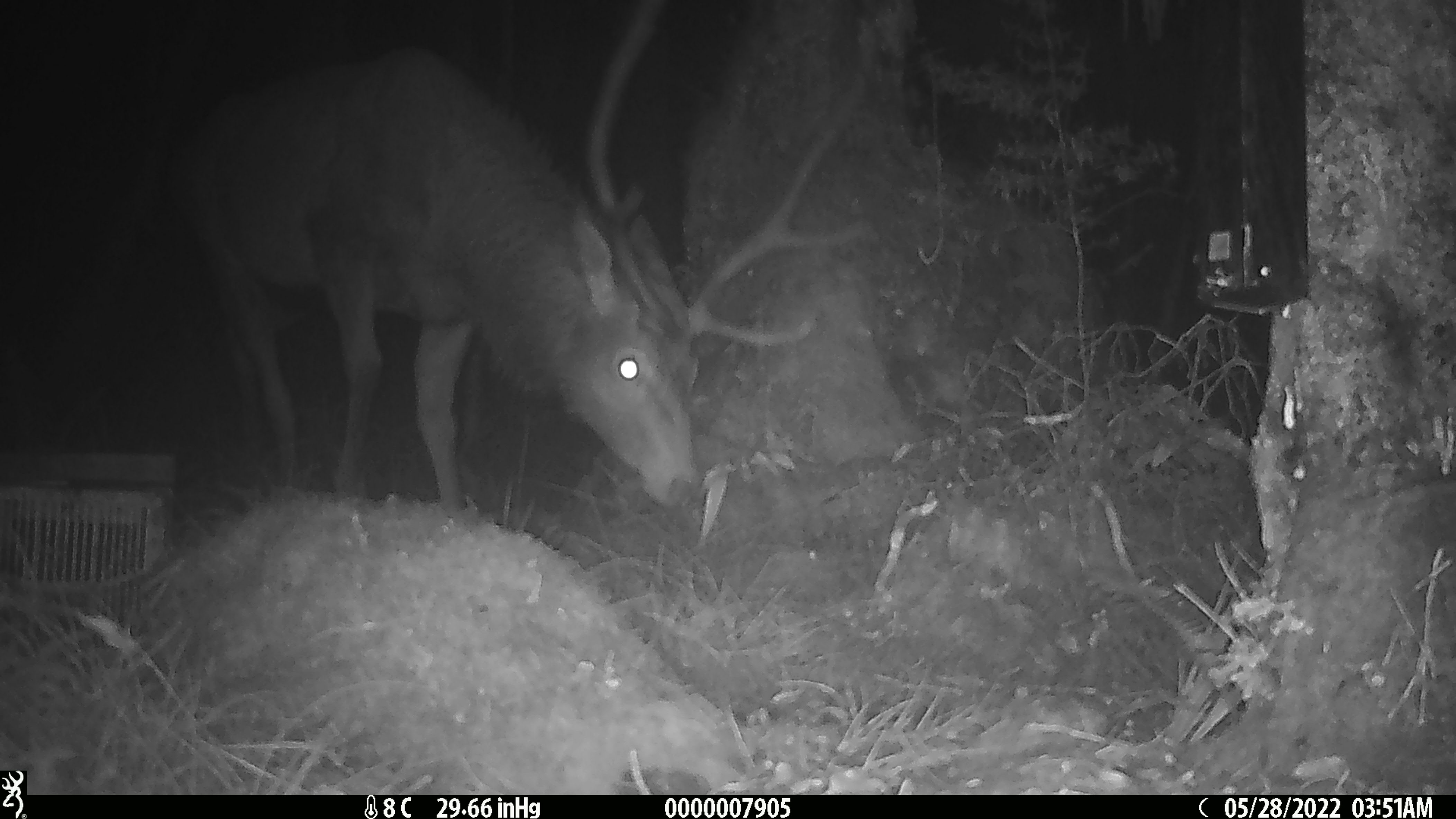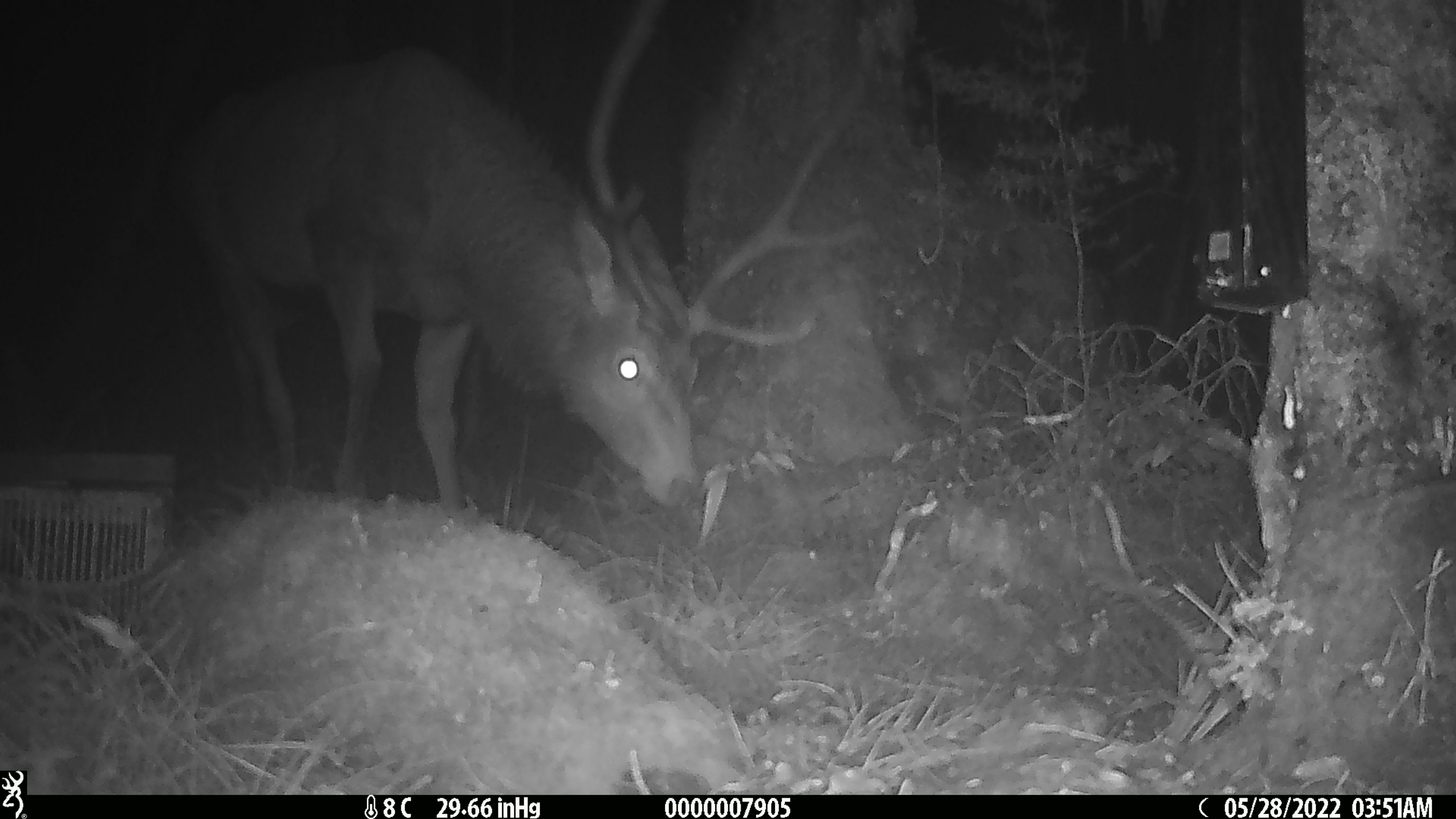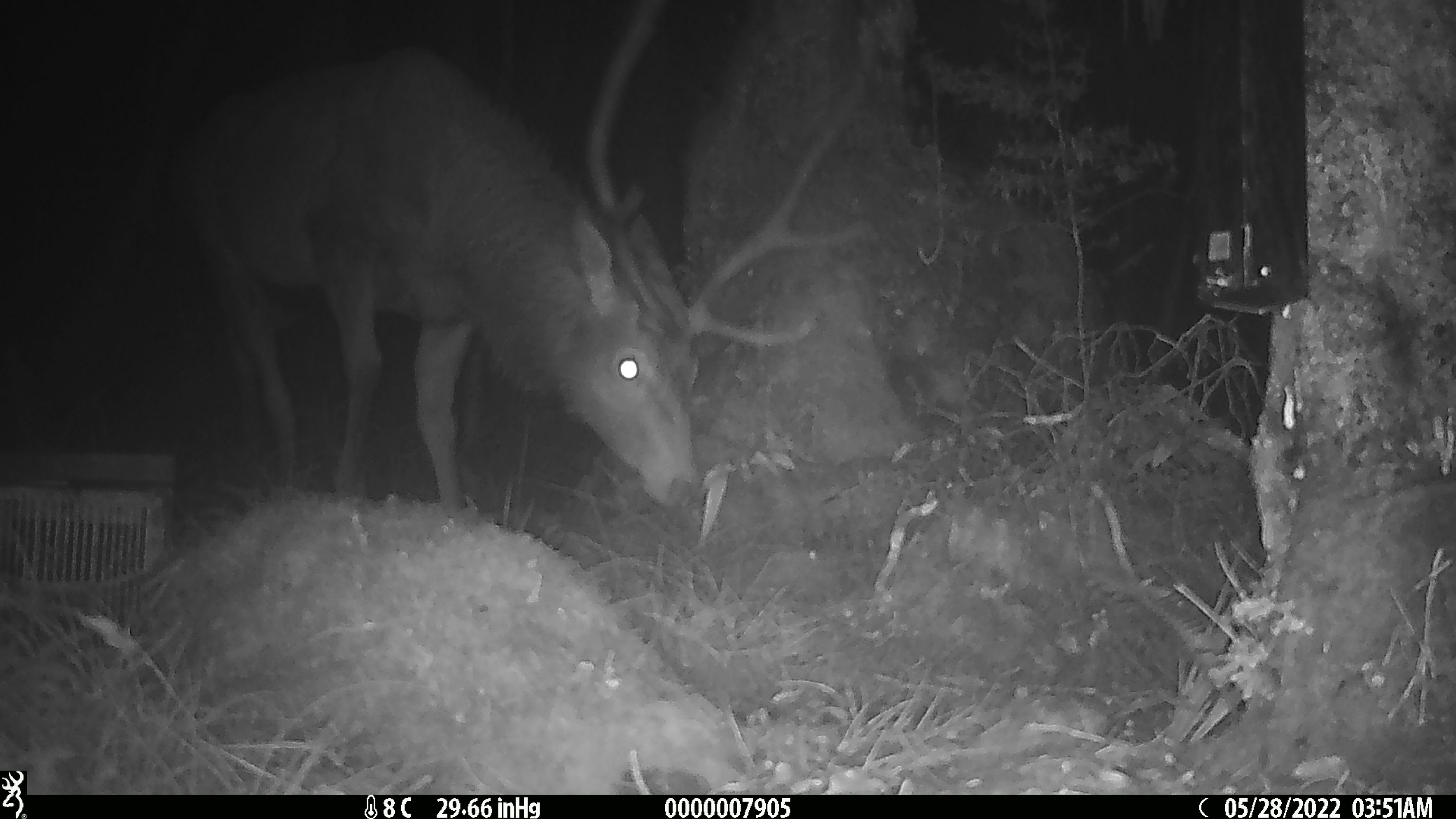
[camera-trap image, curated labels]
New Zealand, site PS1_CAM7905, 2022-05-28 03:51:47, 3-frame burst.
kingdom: Animalia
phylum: Chordata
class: Mammalia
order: Artiodactyla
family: Cervidae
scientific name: Cervidae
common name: deer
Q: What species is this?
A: Deer (Cervidae).